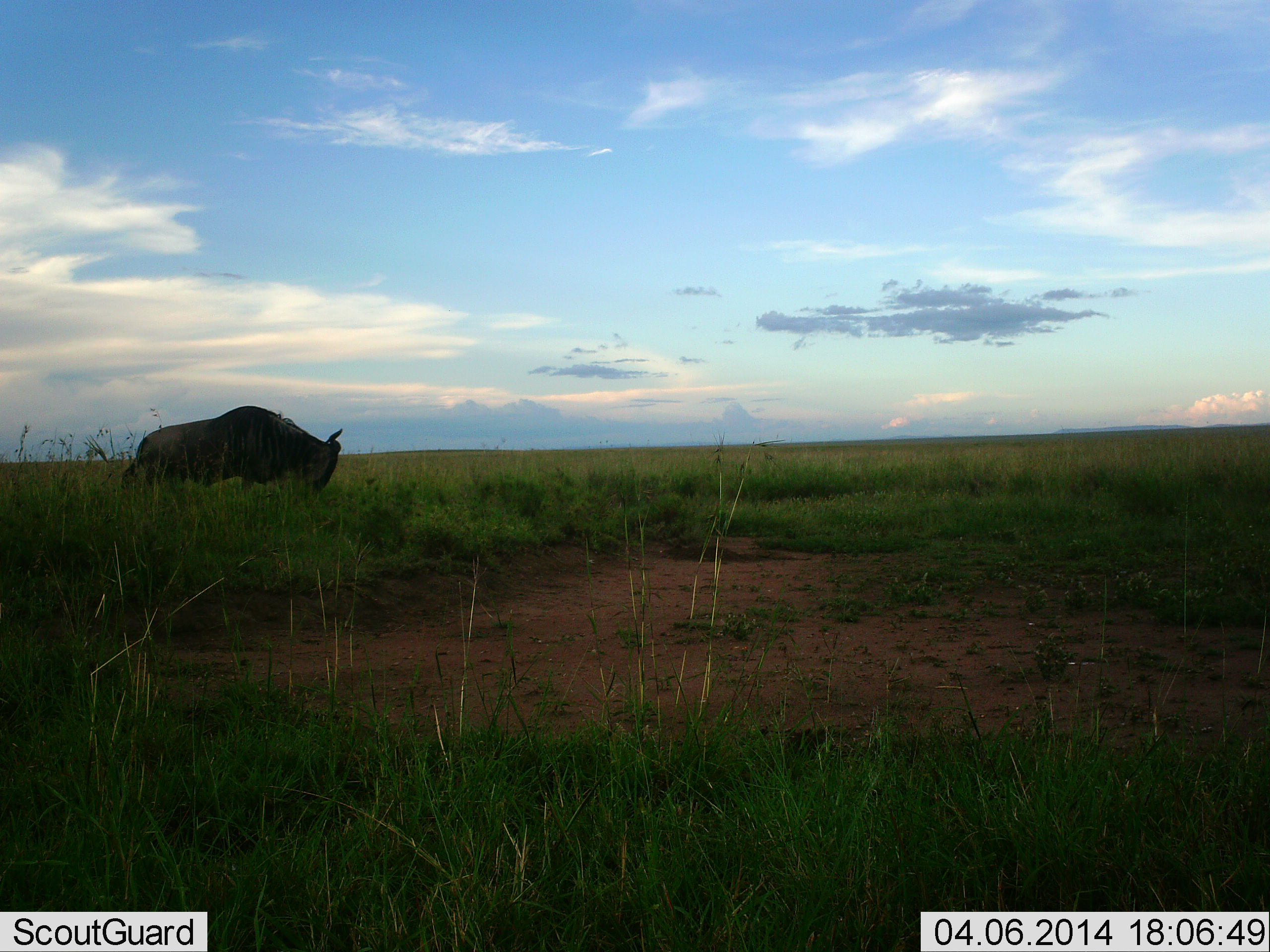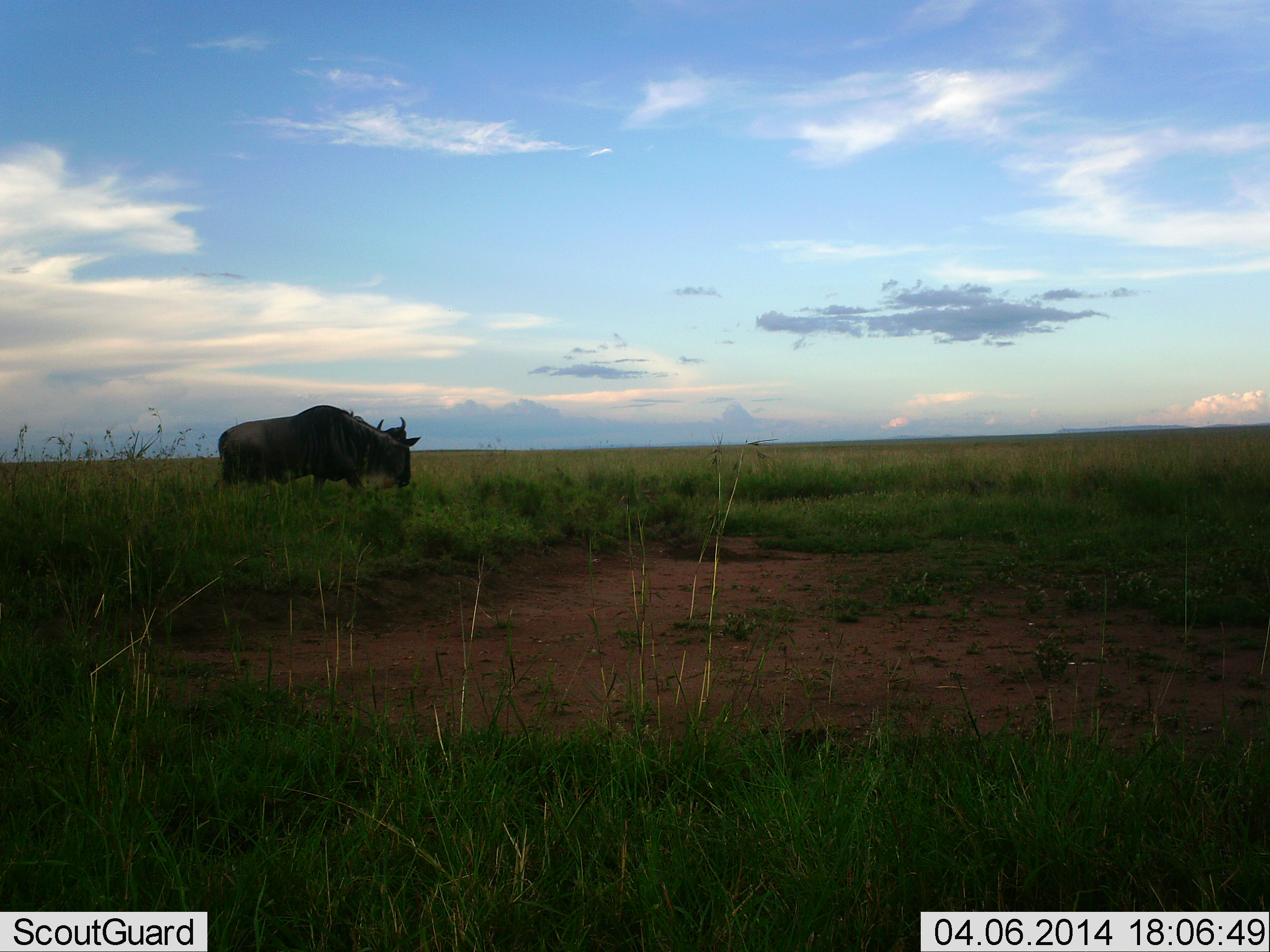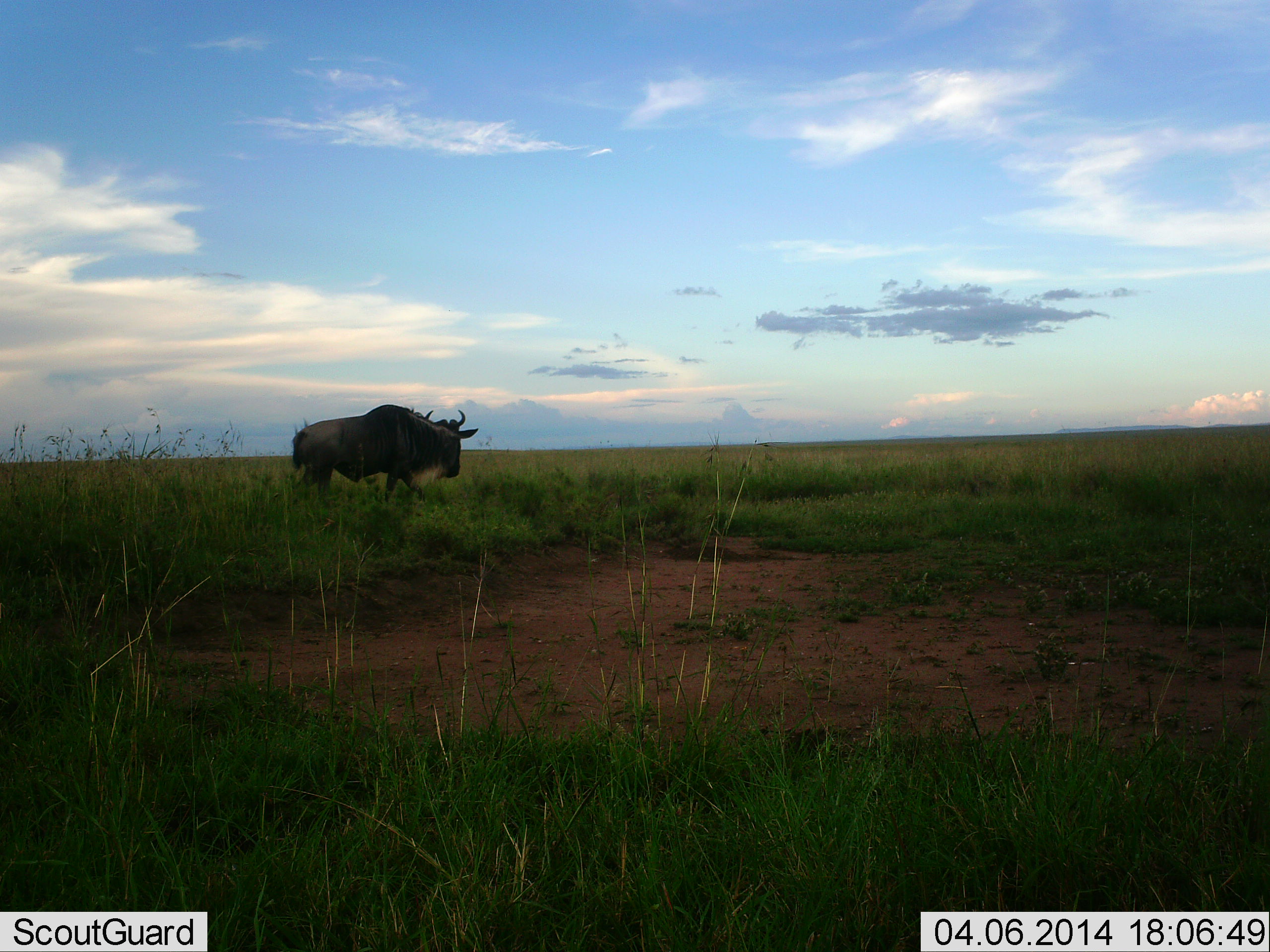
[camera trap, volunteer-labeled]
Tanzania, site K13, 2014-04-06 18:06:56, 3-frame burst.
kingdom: Animalia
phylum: Chordata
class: Mammalia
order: Artiodactyla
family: Bovidae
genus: Connochaetes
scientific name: Connochaetes taurinus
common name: blue wildebeest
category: wildebeest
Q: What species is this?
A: Wildebeest (blue wildebeest) (Connochaetes taurinus).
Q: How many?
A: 1.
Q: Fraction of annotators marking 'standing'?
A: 9%.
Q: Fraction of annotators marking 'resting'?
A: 0%.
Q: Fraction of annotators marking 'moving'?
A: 91%.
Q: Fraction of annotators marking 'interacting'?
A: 0%.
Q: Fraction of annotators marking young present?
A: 0%.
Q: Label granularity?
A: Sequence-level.